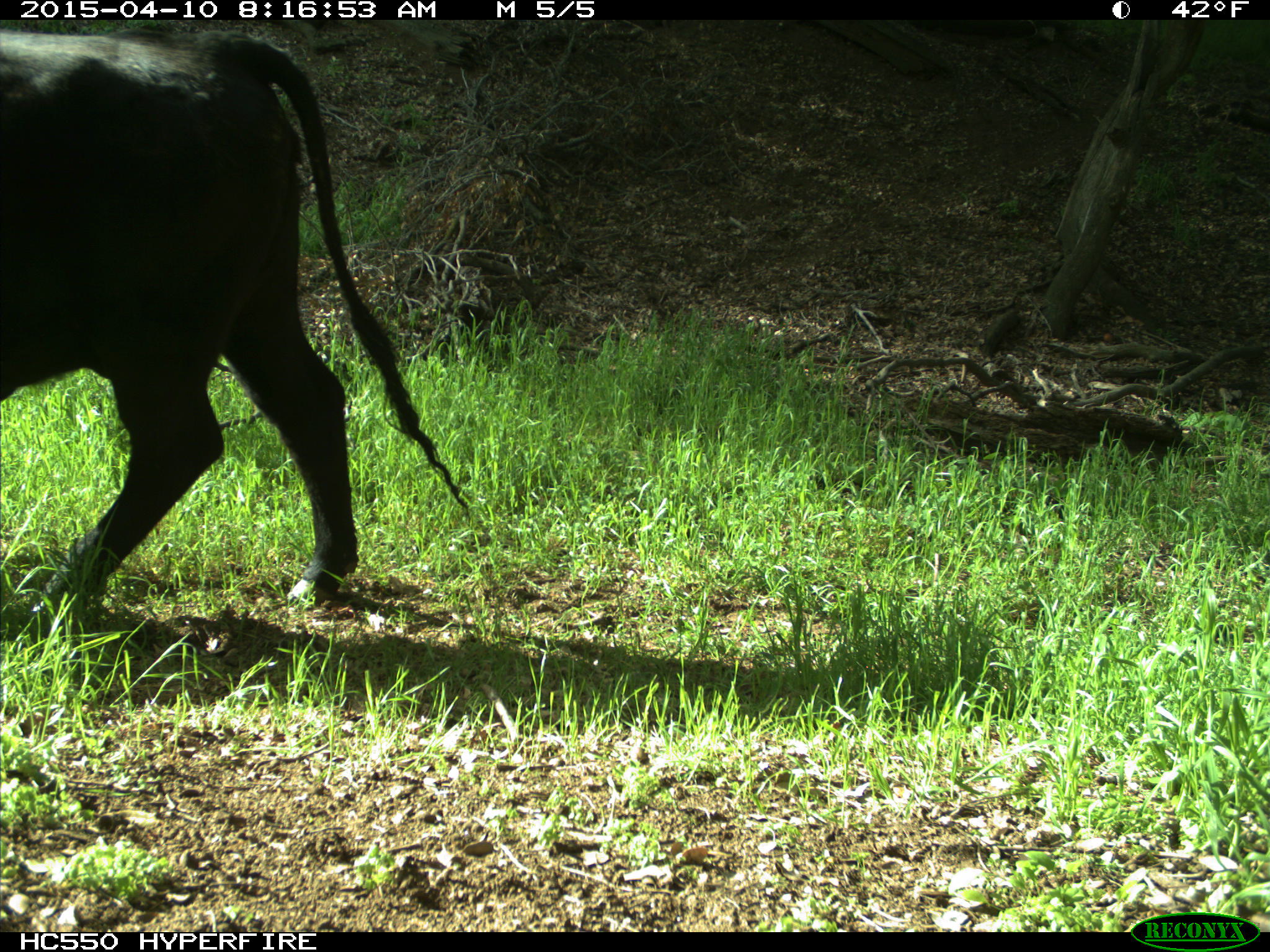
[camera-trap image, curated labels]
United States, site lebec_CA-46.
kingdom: Animalia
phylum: Chordata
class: Mammalia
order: Artiodactyla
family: Bovidae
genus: Bos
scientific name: Bos taurus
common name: domestic cow